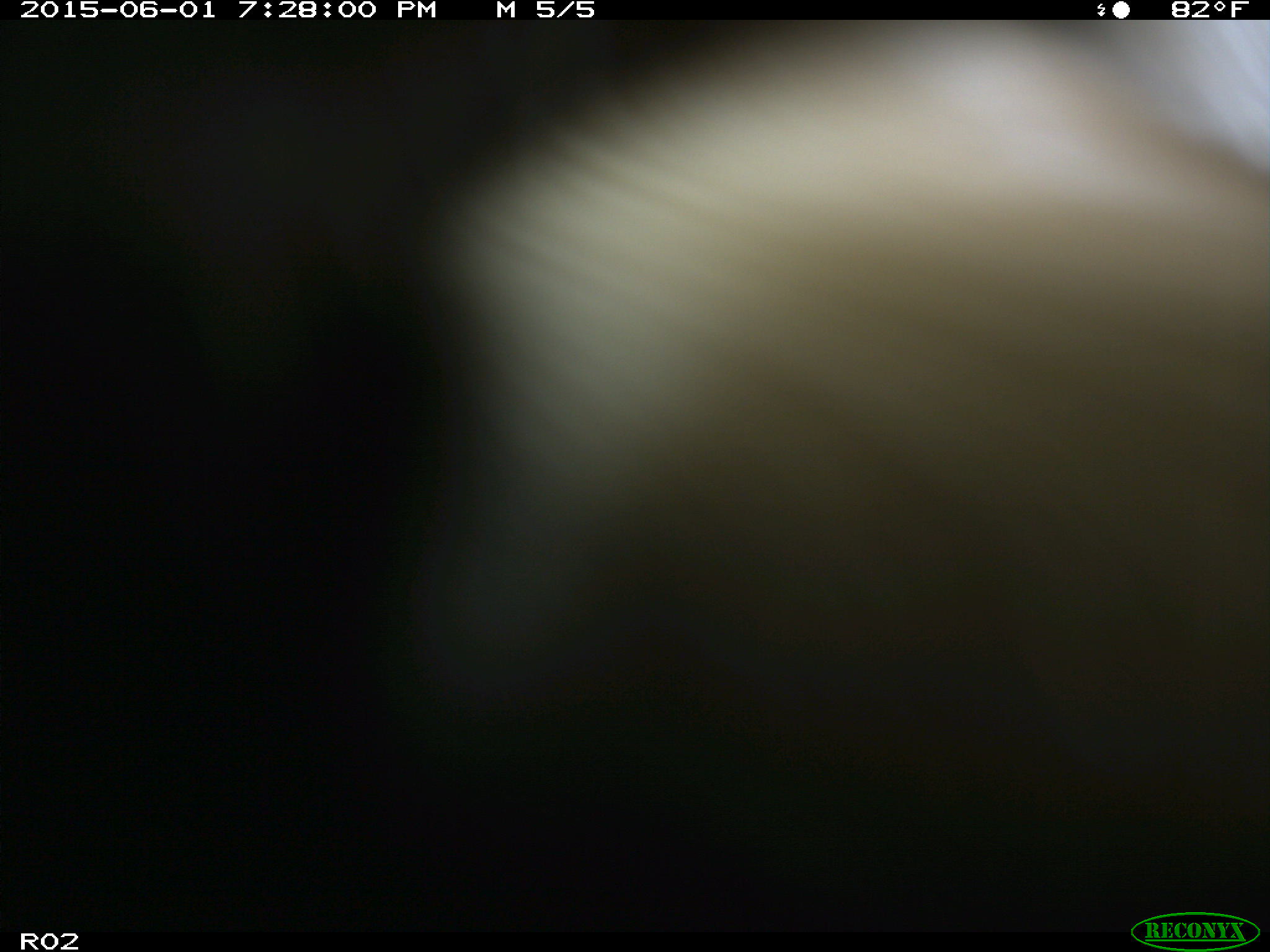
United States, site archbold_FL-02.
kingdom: Animalia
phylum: Chordata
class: Mammalia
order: Artiodactyla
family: Bovidae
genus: Bos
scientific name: Bos taurus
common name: domestic cow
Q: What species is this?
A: Bos taurus (domestic cow).